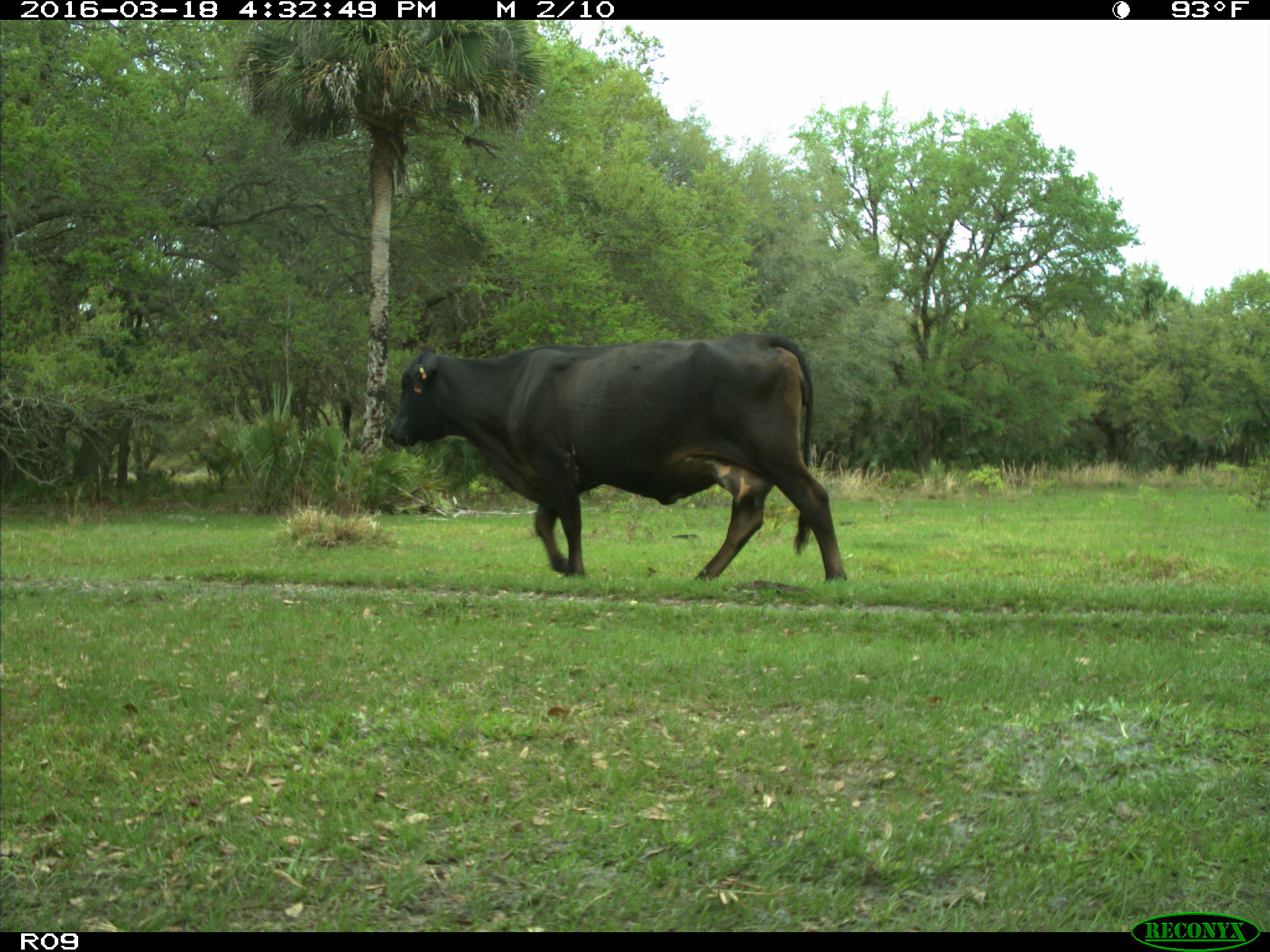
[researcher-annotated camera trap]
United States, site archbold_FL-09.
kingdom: Animalia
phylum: Chordata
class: Mammalia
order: Artiodactyla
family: Bovidae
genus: Bos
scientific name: Bos taurus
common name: domestic cow